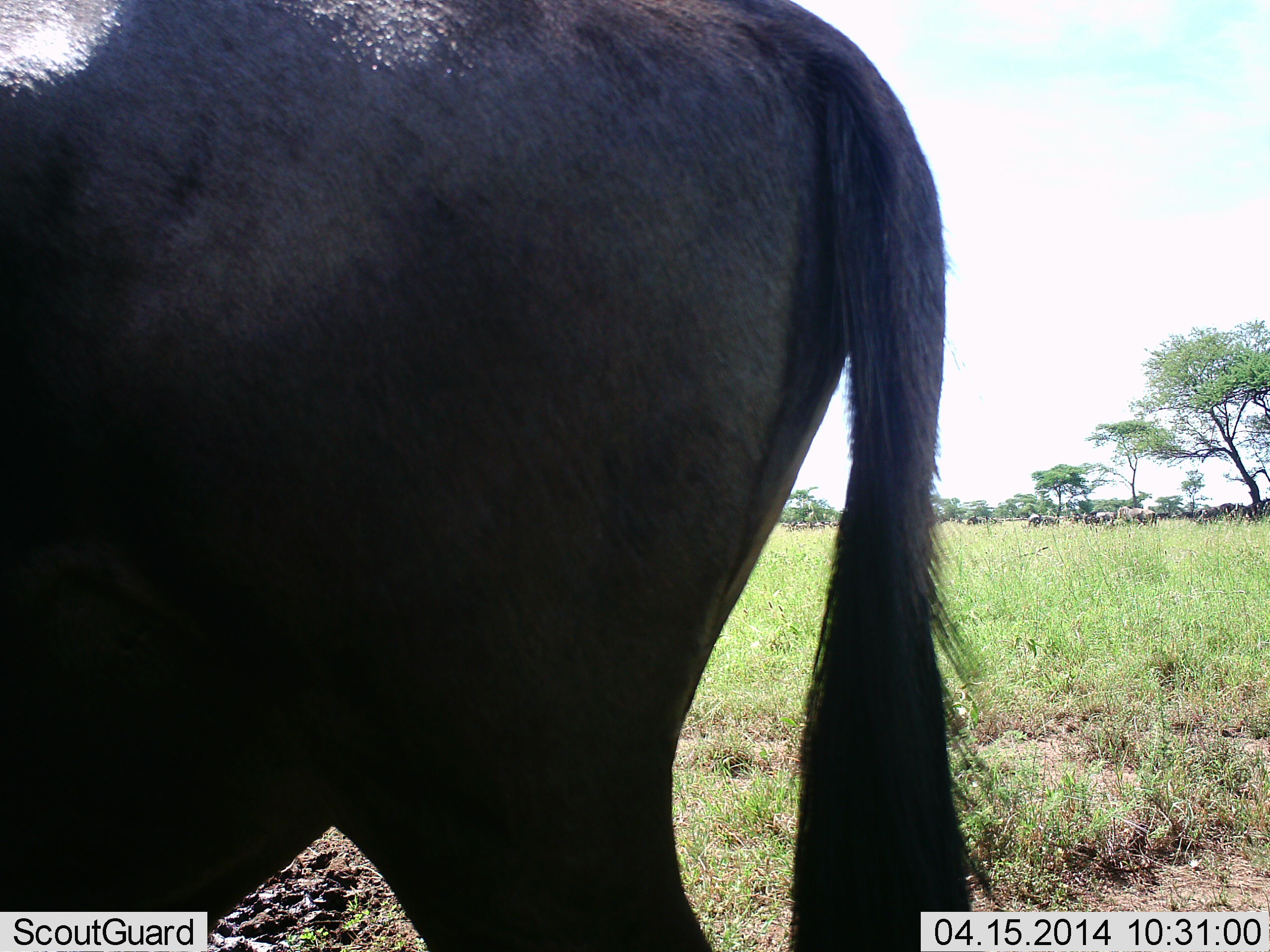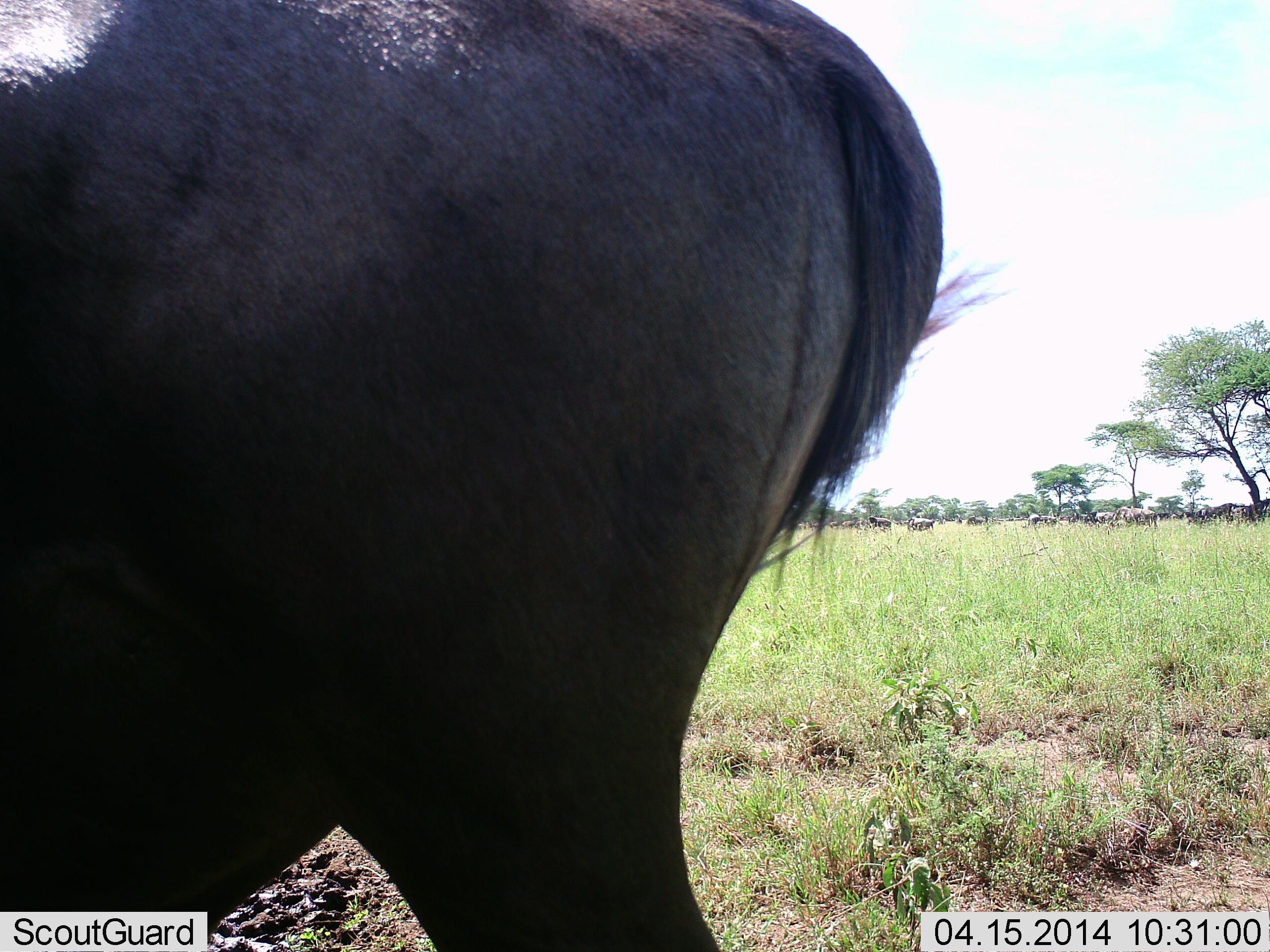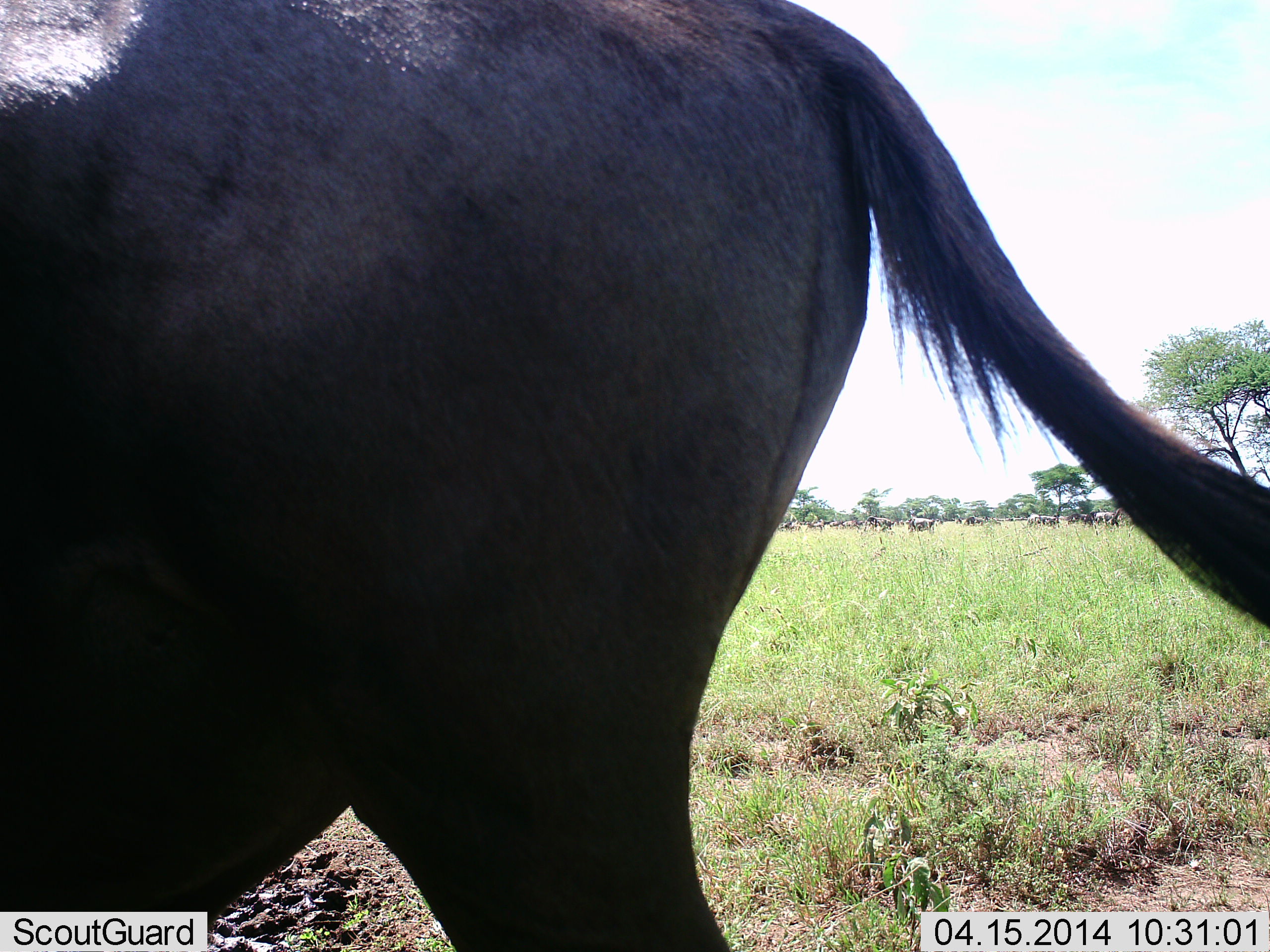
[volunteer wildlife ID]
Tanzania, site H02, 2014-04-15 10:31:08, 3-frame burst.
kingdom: Animalia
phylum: Chordata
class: Mammalia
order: Artiodactyla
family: Bovidae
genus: Connochaetes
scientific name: Connochaetes taurinus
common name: blue wildebeest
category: wildebeest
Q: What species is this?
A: Wildebeest (blue wildebeest) (Connochaetes taurinus).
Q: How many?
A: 1.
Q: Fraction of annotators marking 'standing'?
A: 100%.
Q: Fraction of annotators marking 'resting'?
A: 0%.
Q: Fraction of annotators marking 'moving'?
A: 10%.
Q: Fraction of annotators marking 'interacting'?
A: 0%.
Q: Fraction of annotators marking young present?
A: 0%.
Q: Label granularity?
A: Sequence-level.